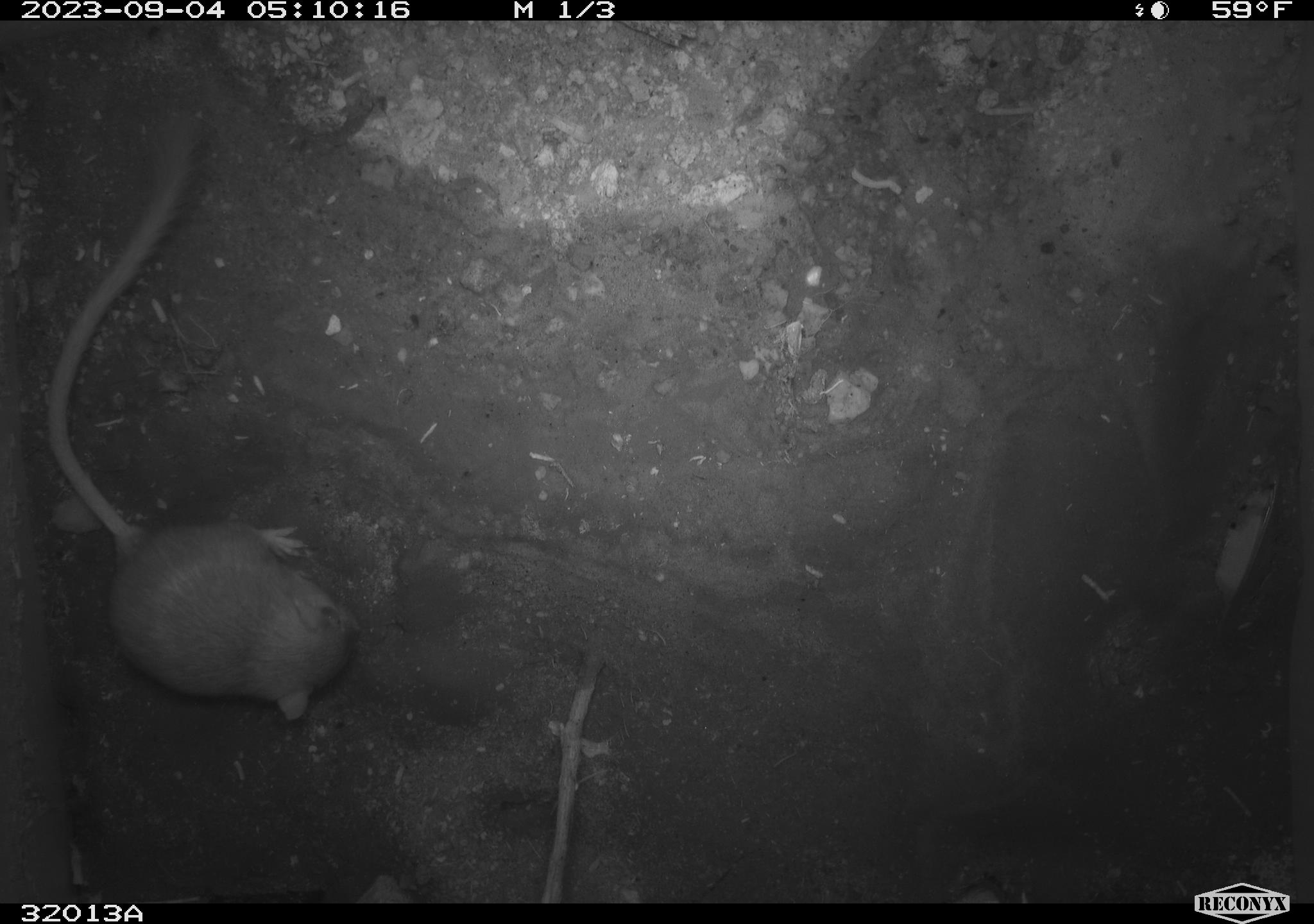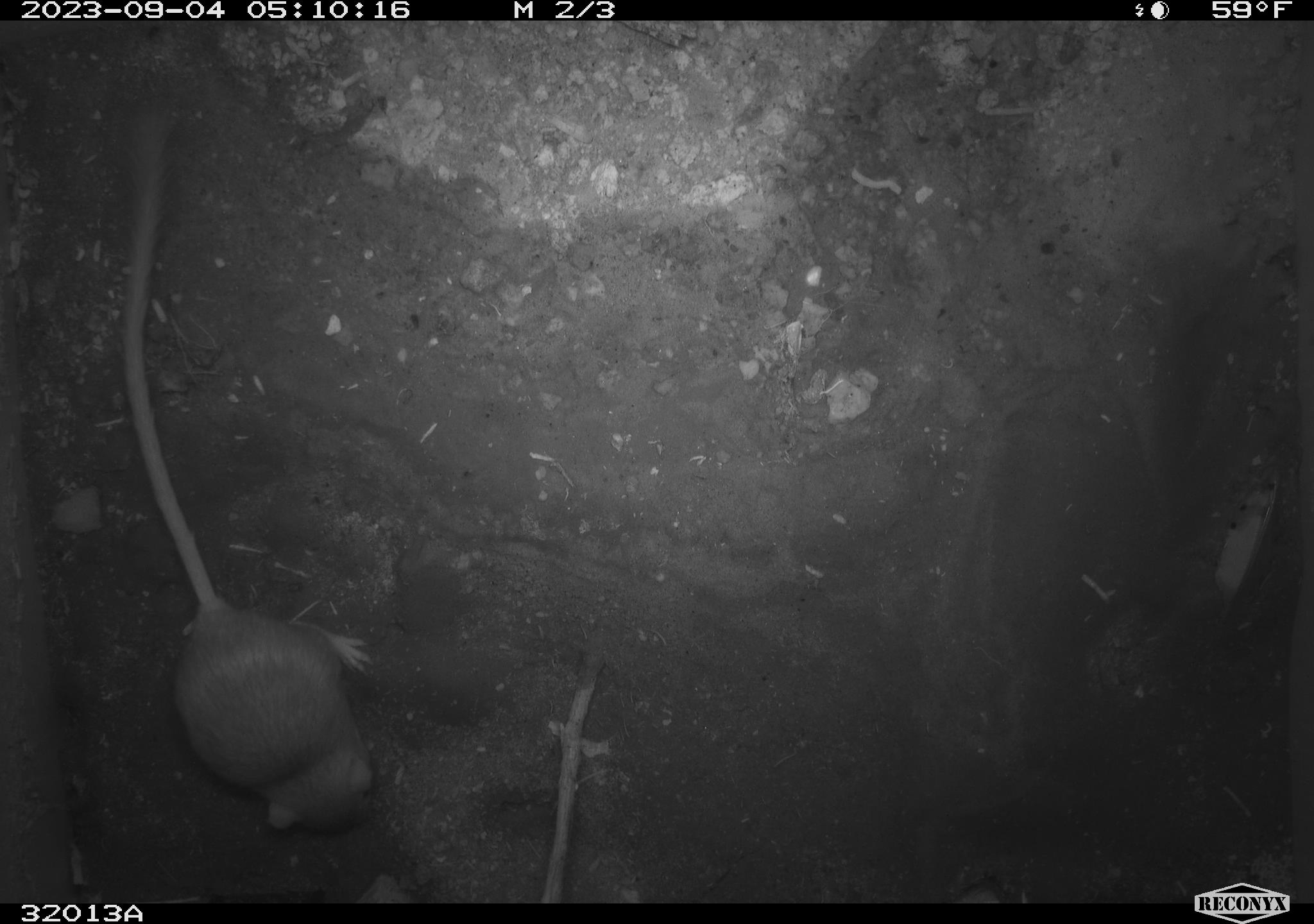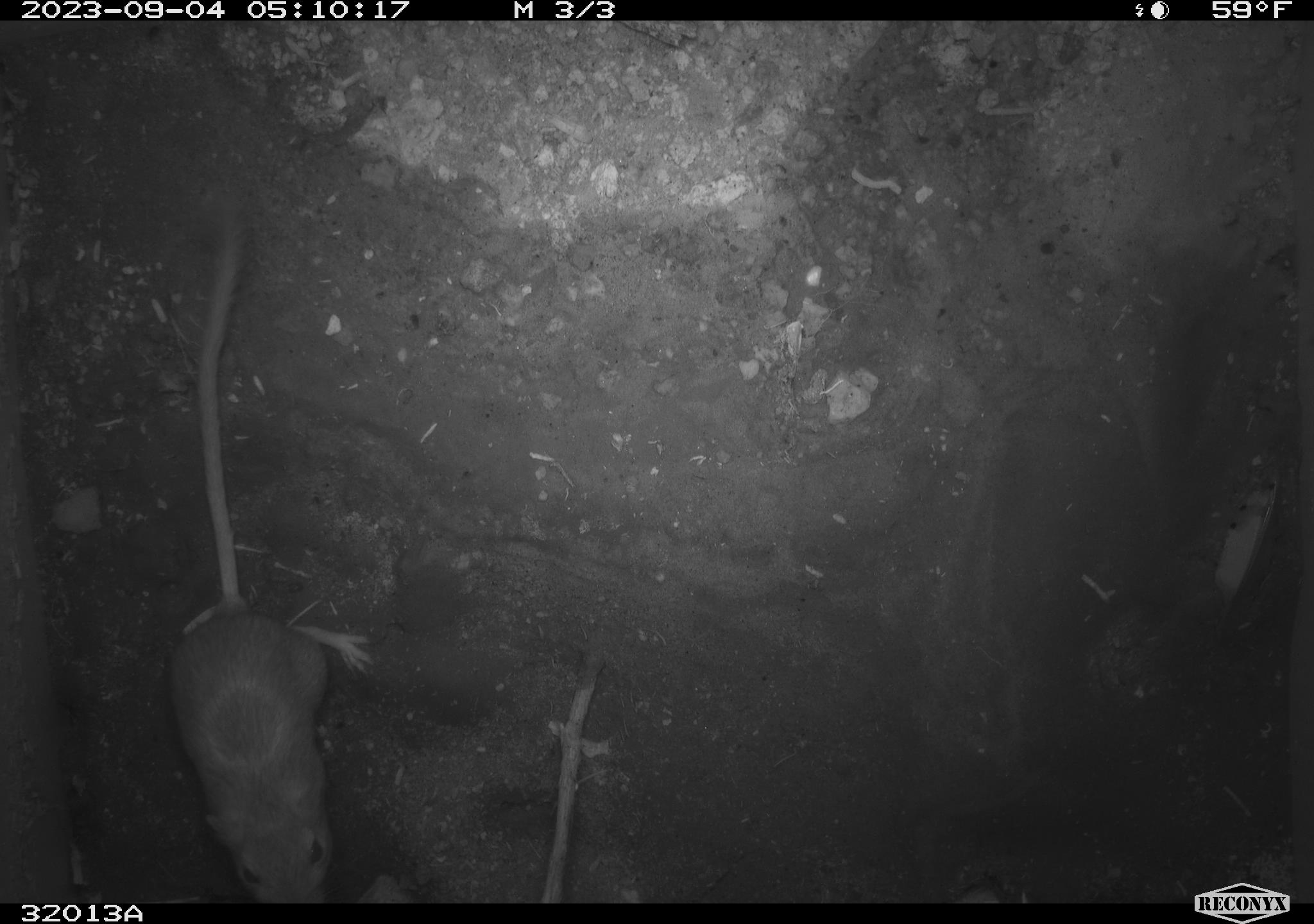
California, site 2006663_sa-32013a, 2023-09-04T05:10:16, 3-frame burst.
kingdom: Animalia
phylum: Chordata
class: Mammalia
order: Rodentia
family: Heteromyidae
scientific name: Heteromyidae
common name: kangaroo rats and pocket mice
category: heteromyidae family